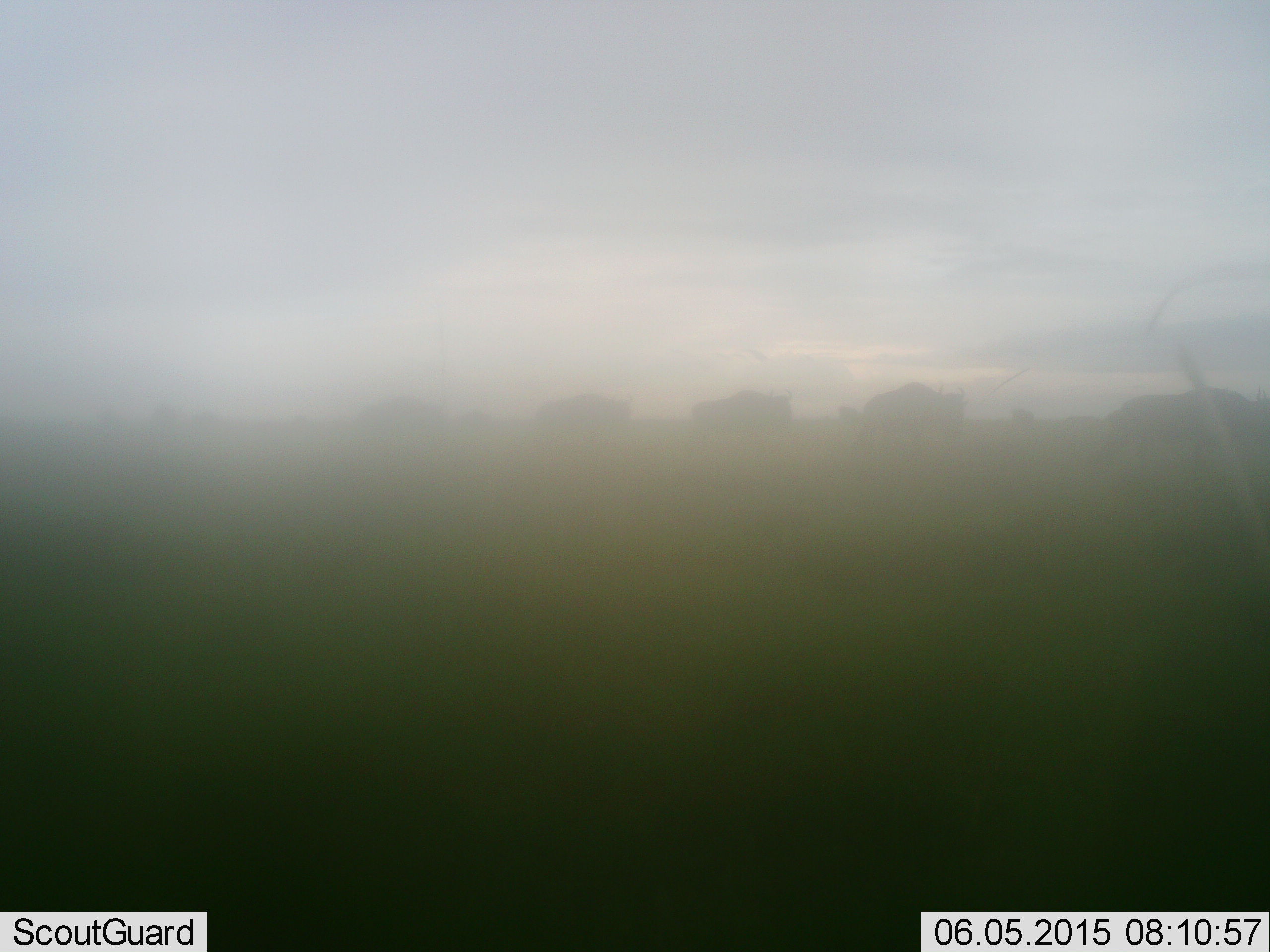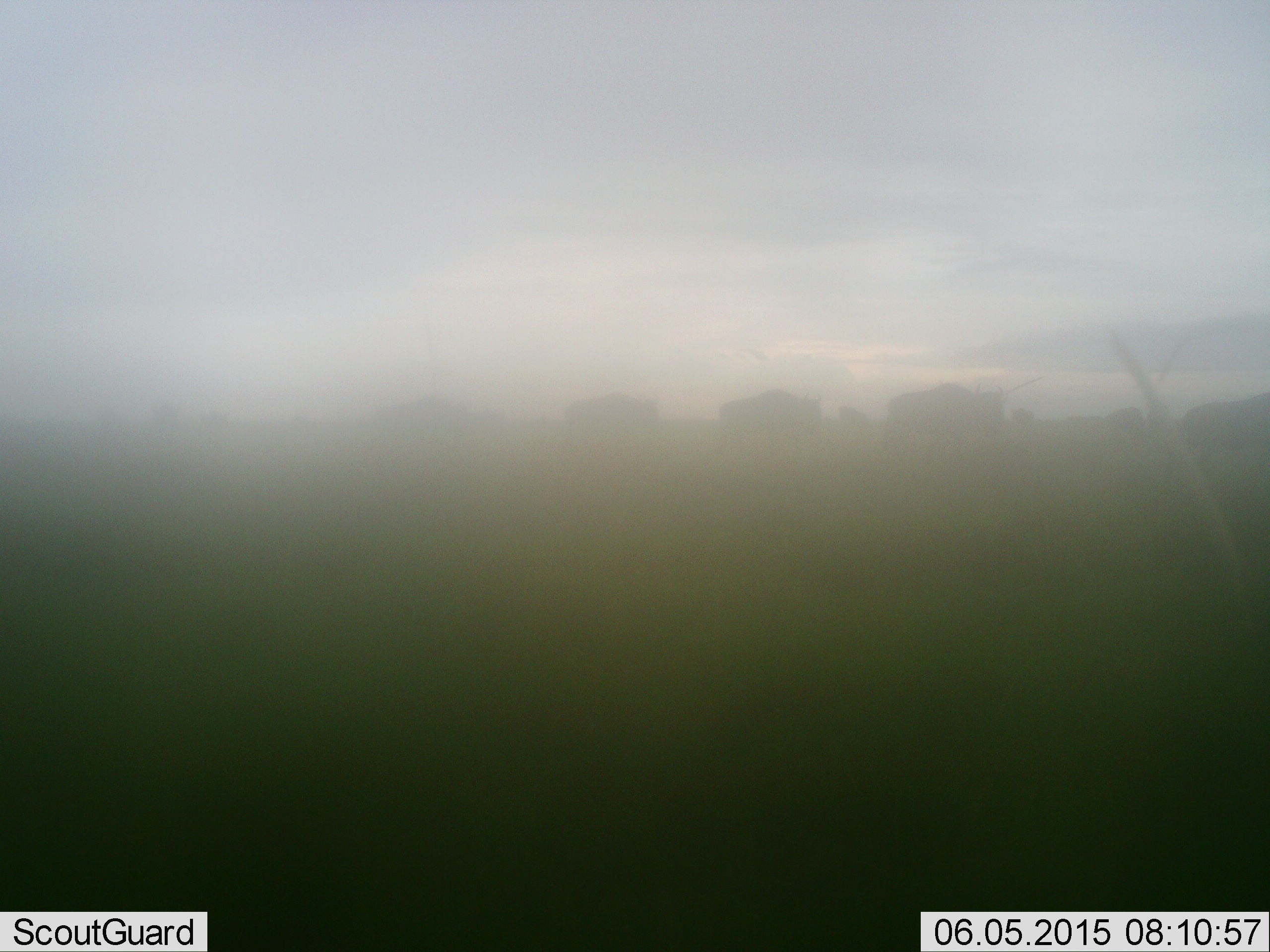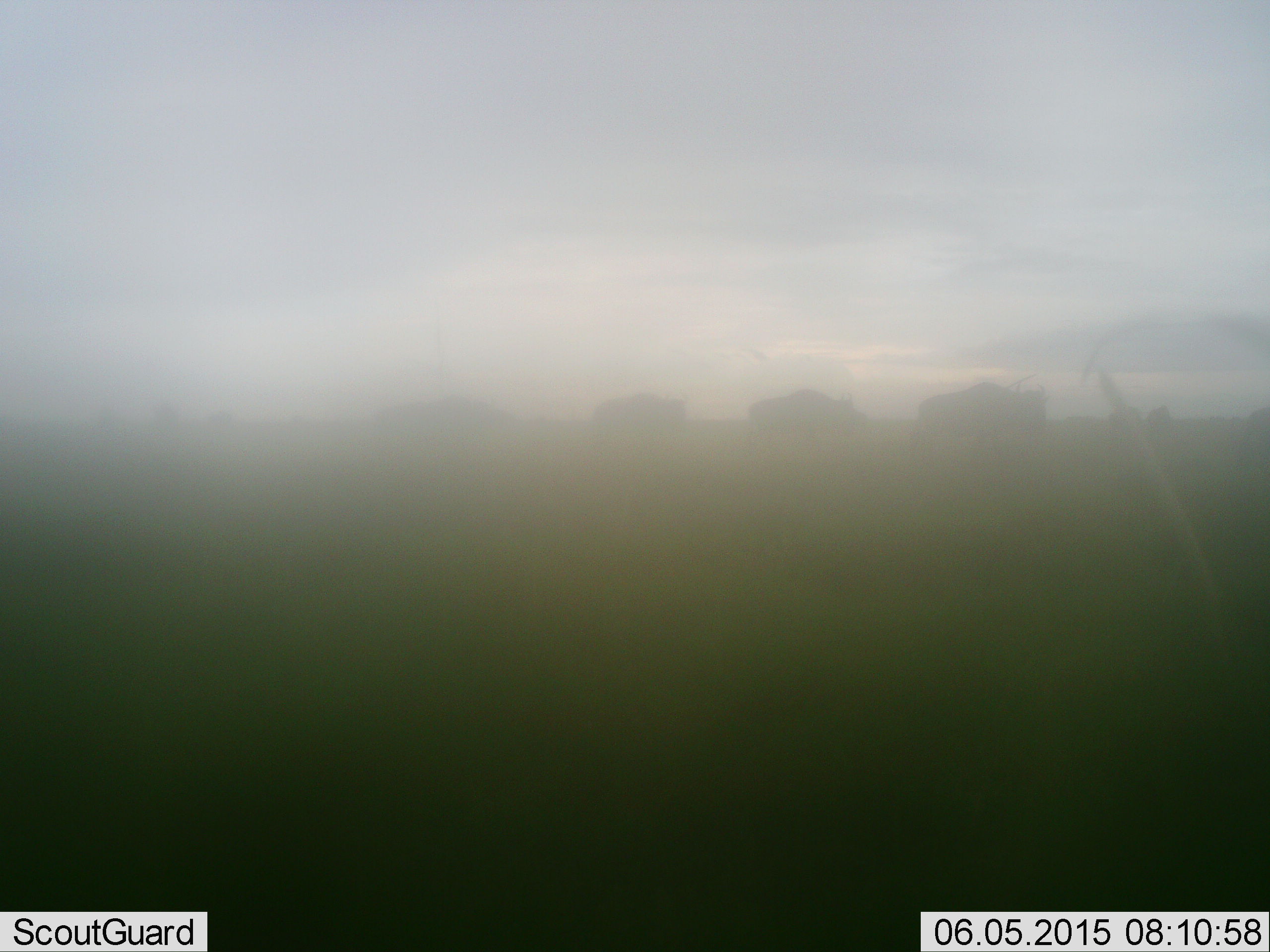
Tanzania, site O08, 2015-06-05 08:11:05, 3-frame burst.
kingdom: Animalia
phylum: Chordata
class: Mammalia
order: Artiodactyla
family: Bovidae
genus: Connochaetes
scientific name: Connochaetes taurinus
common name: blue wildebeest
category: wildebeest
Wildebeest (blue wildebeest) (Connochaetes taurinus), count 11-50. Behavior (volunteer vote fractions): standing 30%, resting 0%, moving 90%, interacting 10%. Young present (vote fraction): 0%. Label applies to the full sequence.